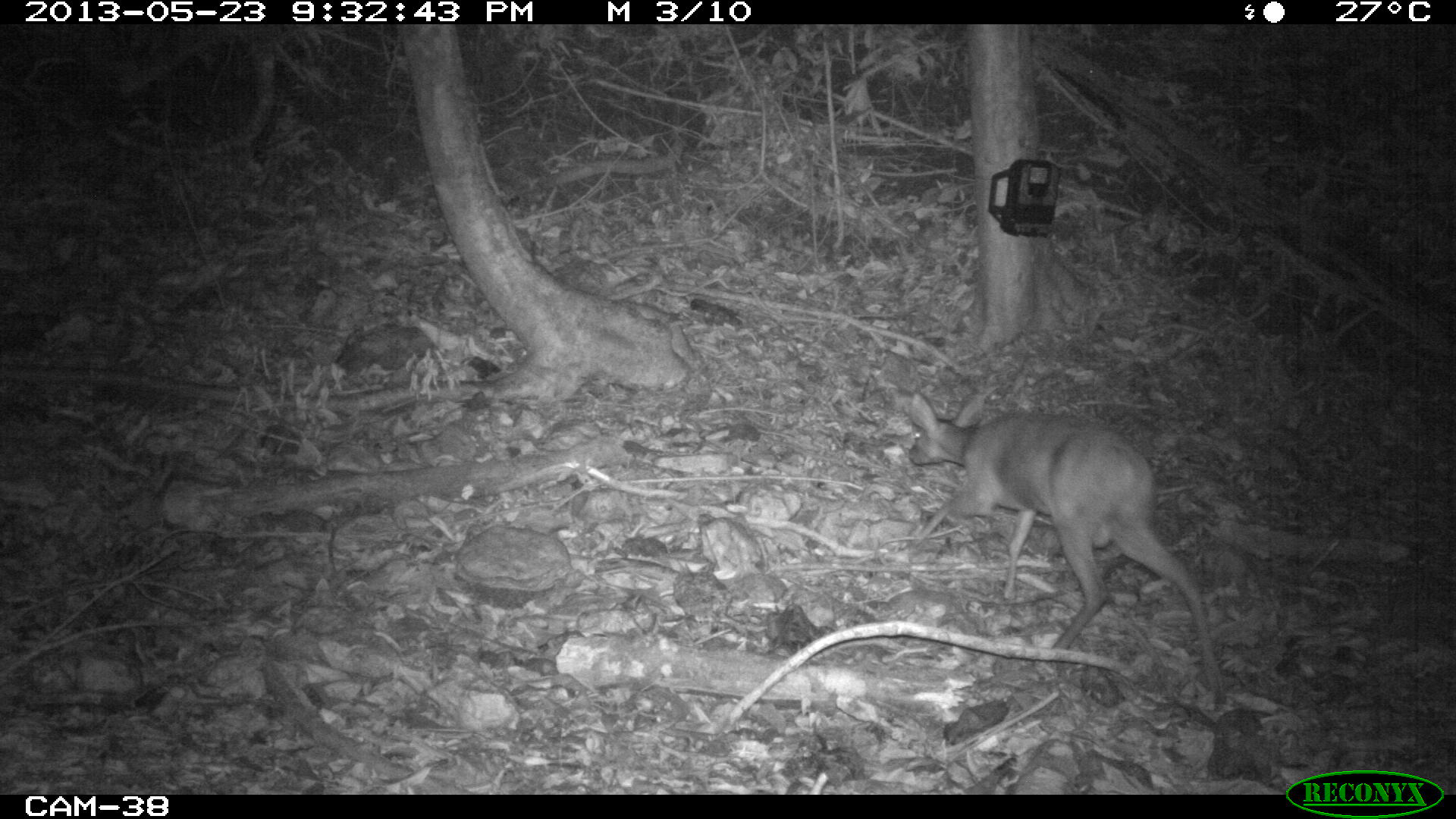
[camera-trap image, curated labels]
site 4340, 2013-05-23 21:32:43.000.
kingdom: Animalia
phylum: Chordata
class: Mammalia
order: Artiodactyla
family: Cervidae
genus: Mazama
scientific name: Mazama temama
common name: central american red brocket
Mazama temama (central american red brocket), count 1, sex female.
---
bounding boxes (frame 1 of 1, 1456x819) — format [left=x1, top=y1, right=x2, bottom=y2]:
mazama temama: [left=905, top=387, right=1227, bottom=700]